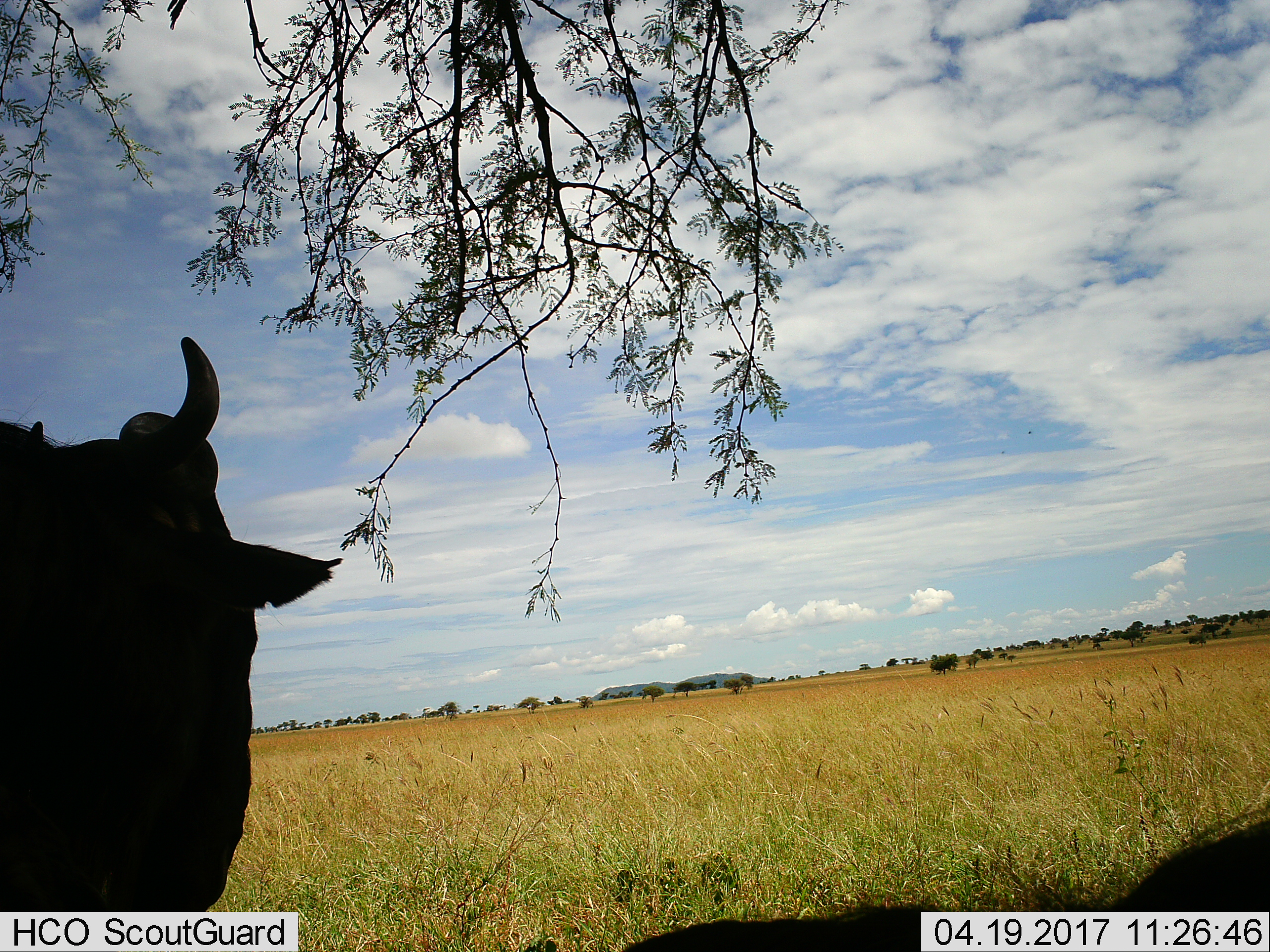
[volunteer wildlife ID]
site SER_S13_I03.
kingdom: Animalia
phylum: Chordata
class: Mammalia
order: Artiodactyla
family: Bovidae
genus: Connochaetes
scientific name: Connochaetes taurinus taurinus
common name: blue wildebeest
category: wildebeestblue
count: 2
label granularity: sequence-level